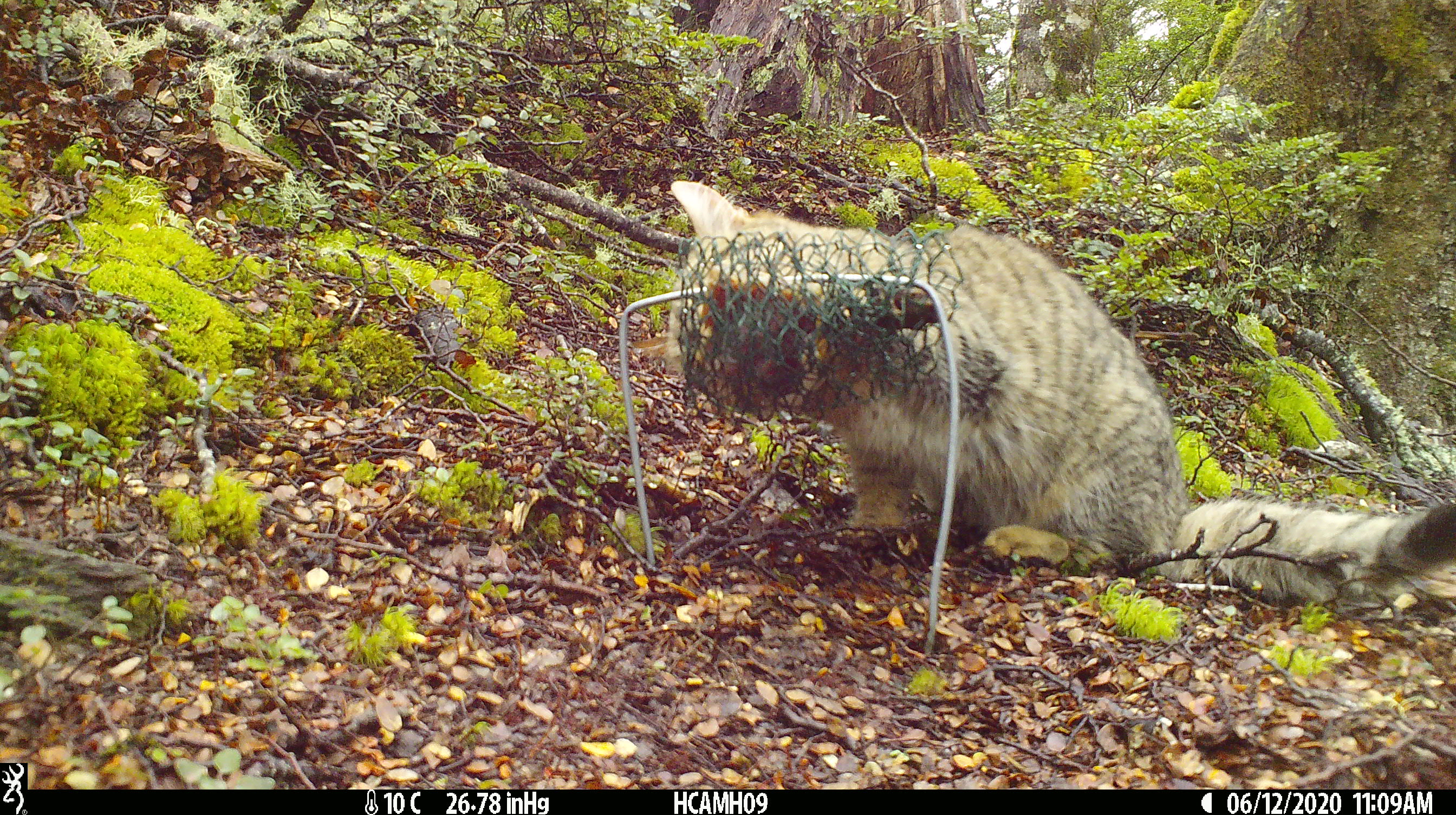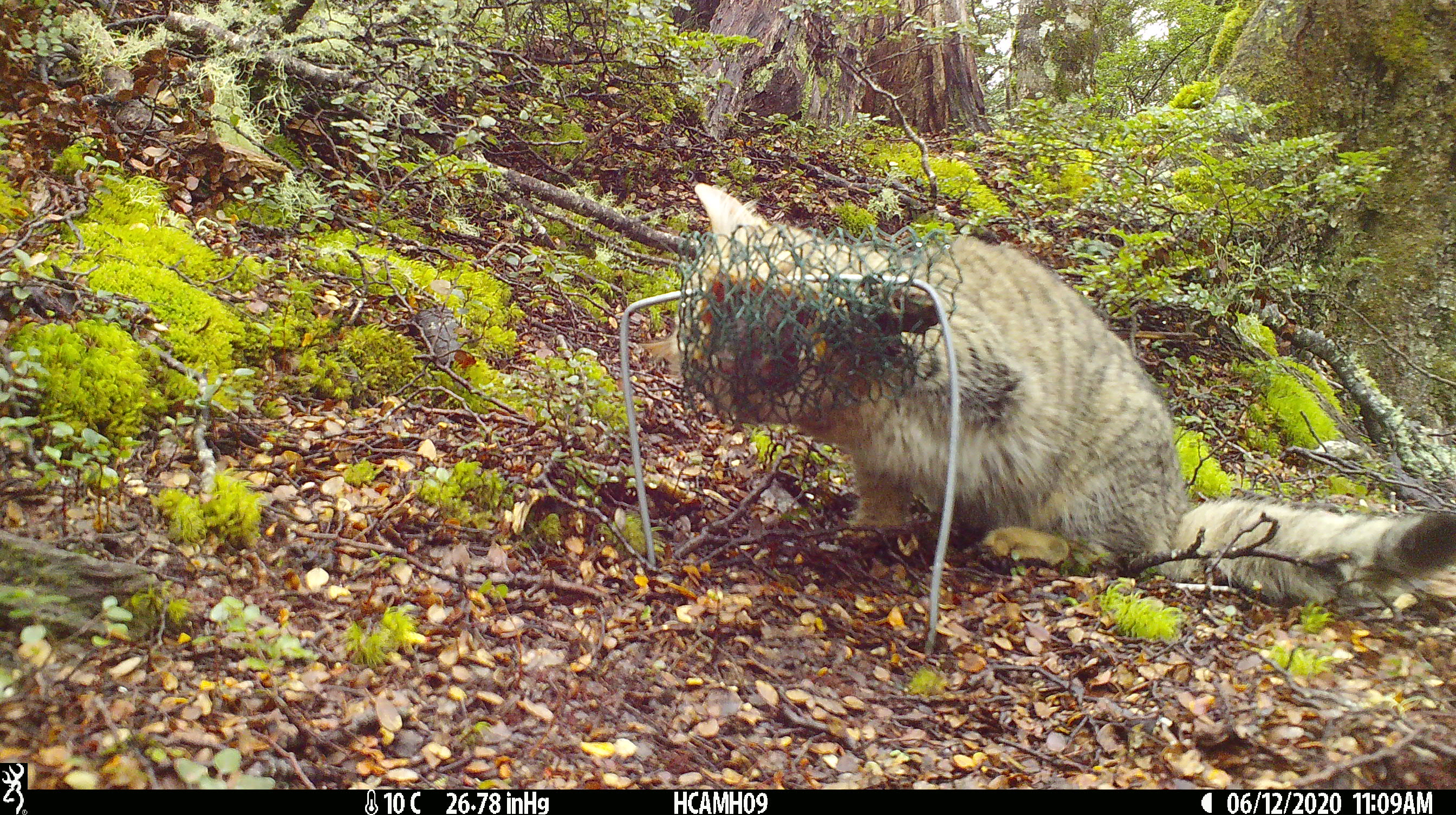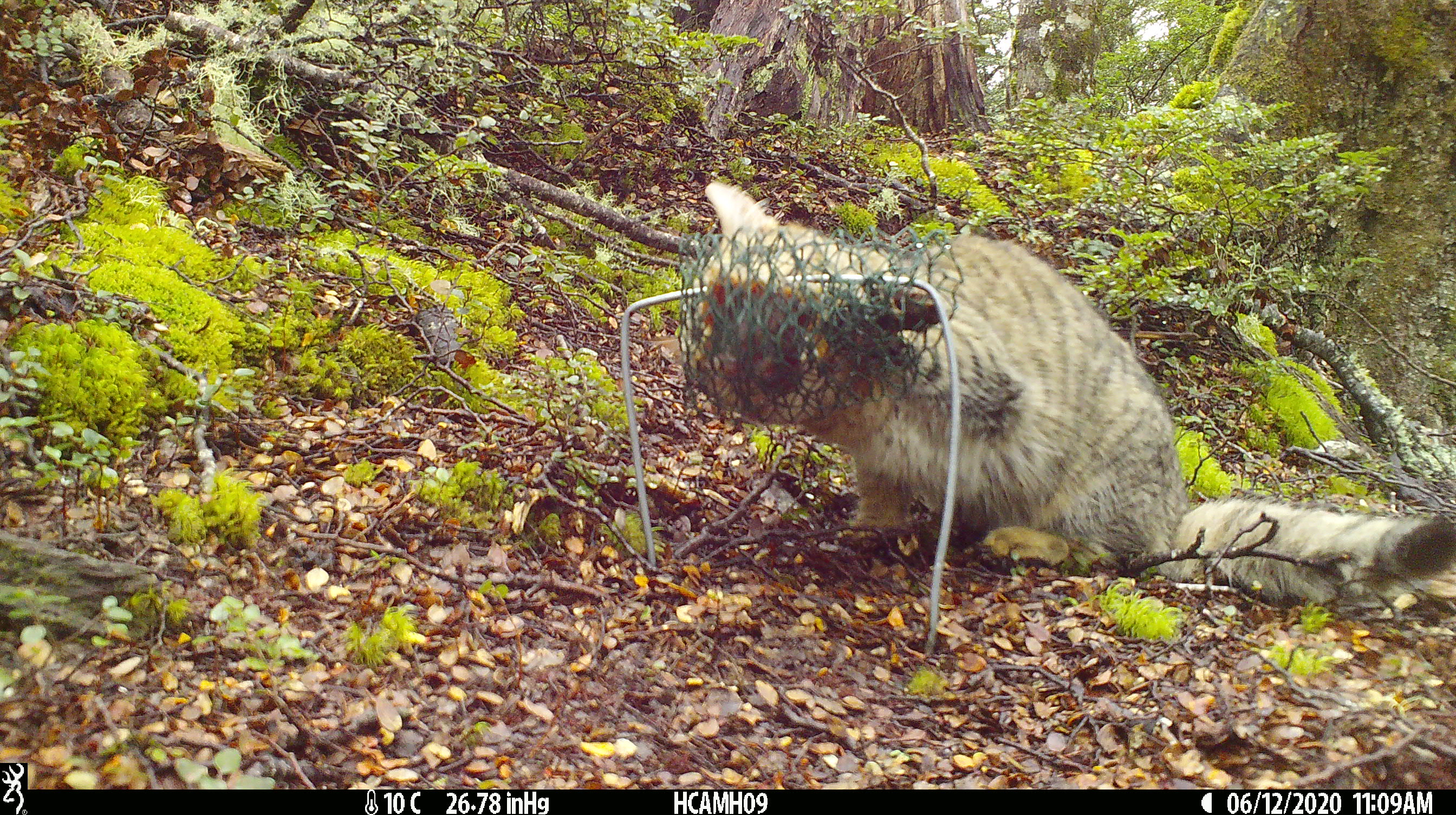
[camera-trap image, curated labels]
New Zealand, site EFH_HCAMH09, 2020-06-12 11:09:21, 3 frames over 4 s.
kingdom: Animalia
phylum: Chordata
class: Mammalia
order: Carnivora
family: Felidae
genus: Felis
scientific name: Felis catus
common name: domestic cat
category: cat